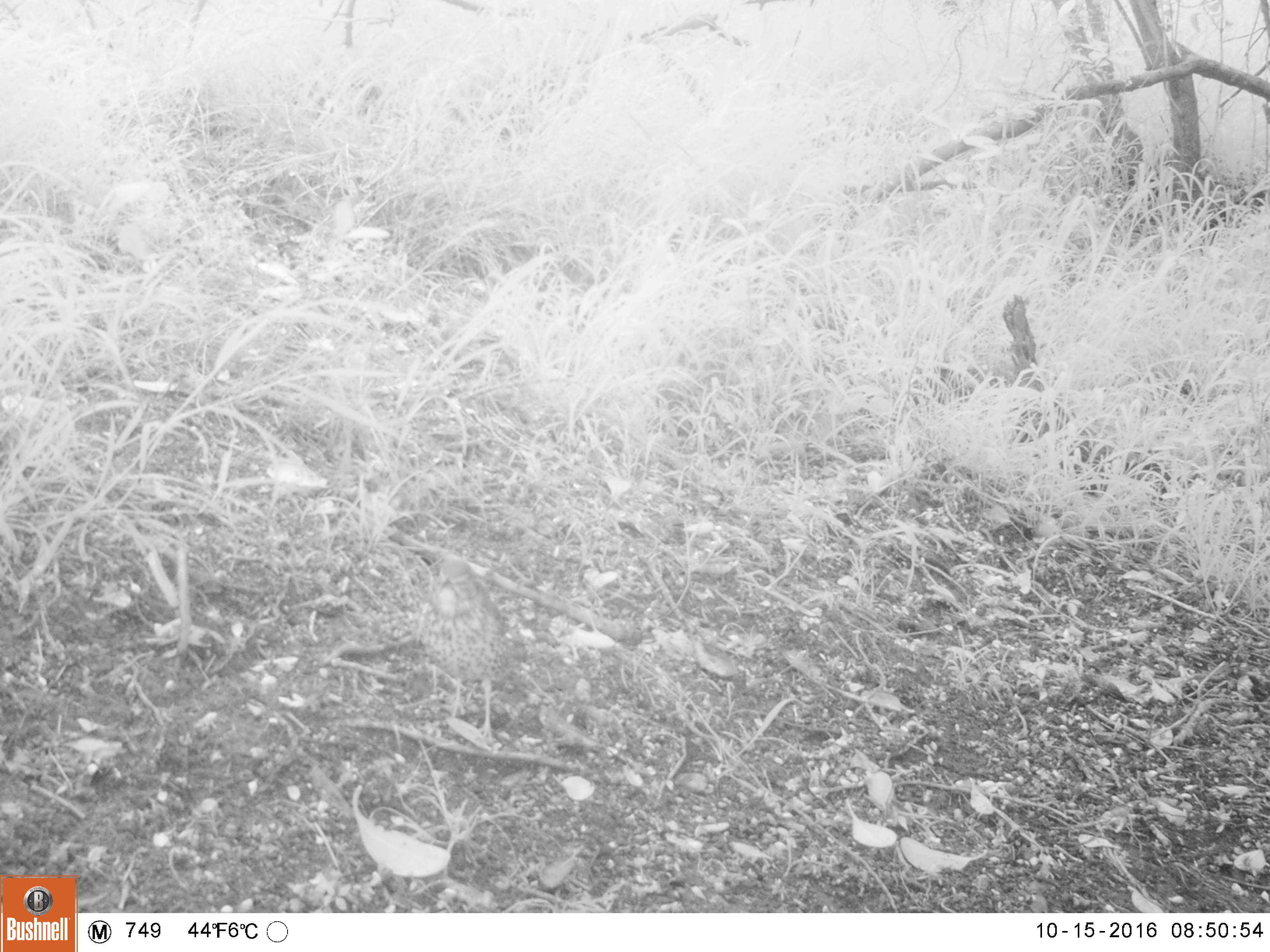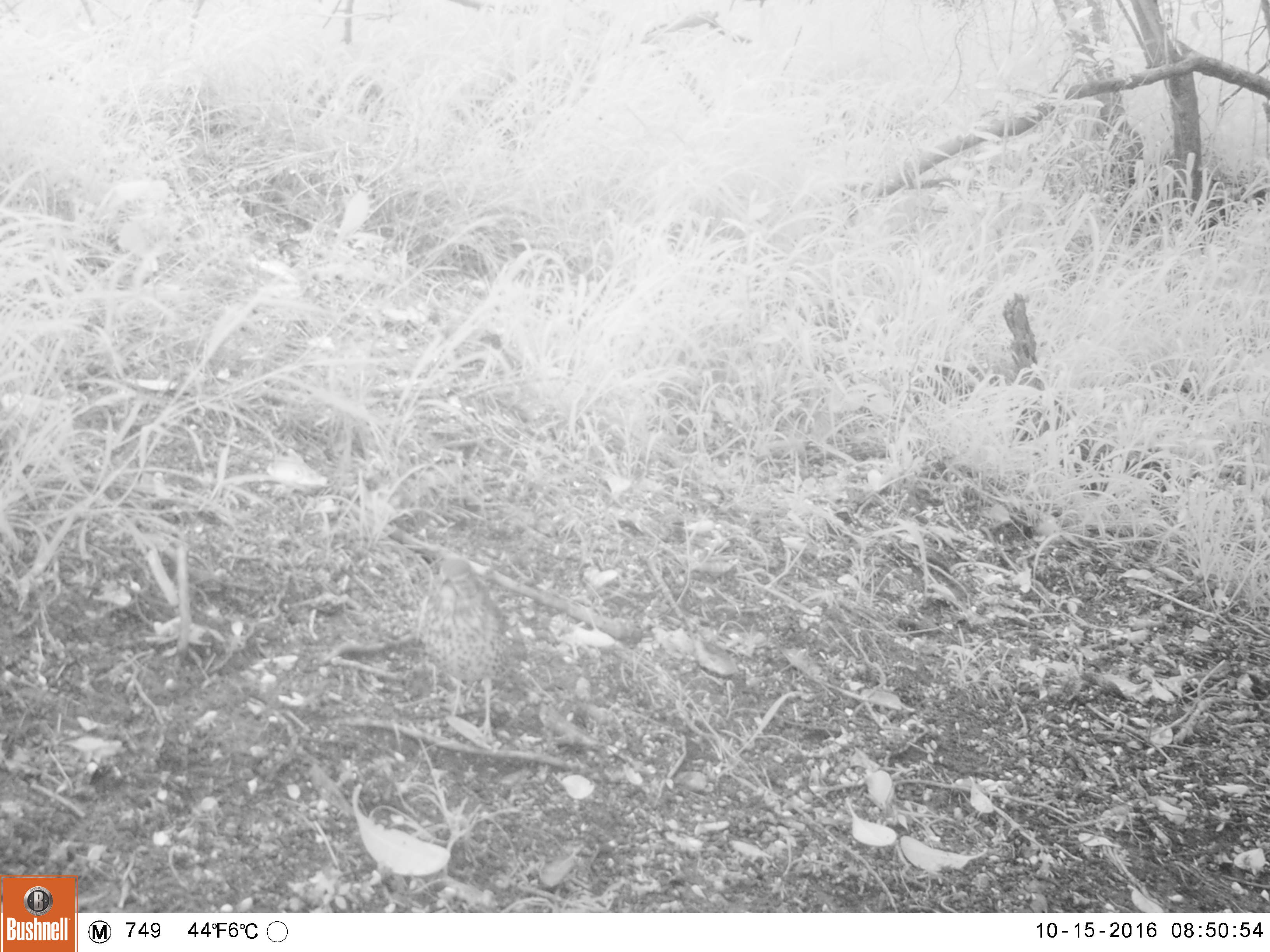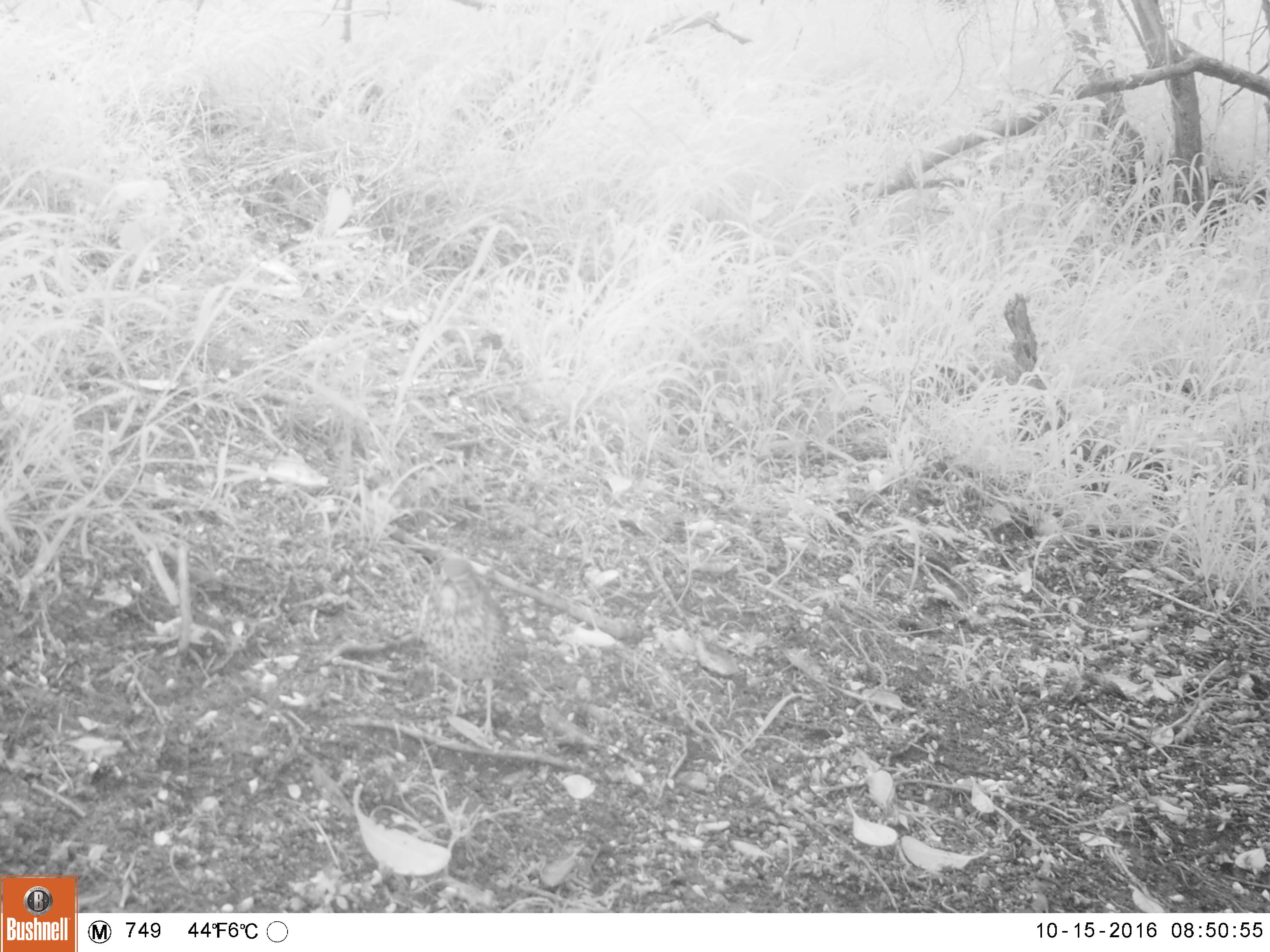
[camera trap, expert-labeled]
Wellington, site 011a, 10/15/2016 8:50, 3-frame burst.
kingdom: Animalia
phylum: Chordata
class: Aves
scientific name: Aves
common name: bird